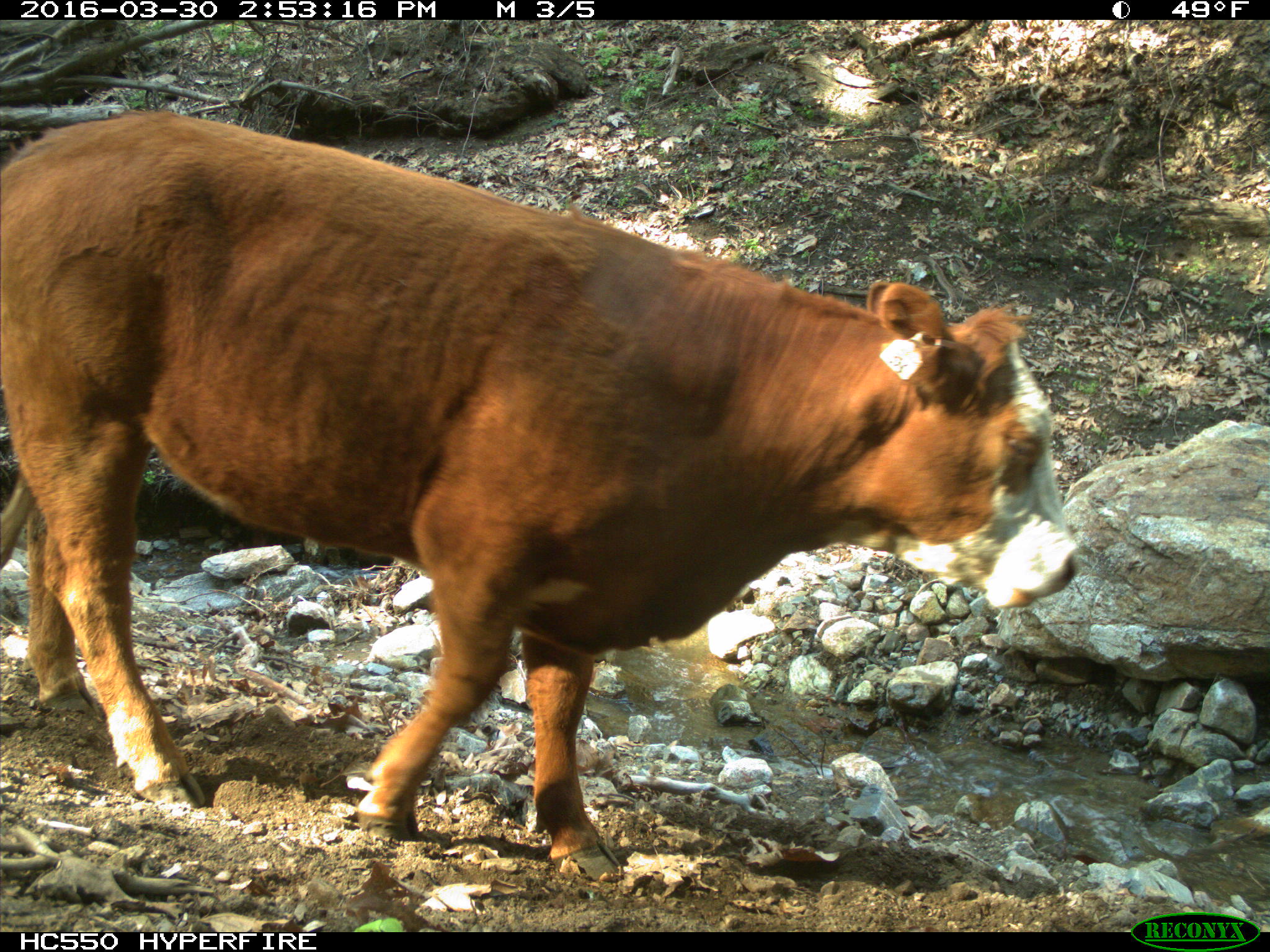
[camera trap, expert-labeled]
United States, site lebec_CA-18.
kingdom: Animalia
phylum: Chordata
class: Mammalia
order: Artiodactyla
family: Bovidae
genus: Bos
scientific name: Bos taurus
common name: domestic cow